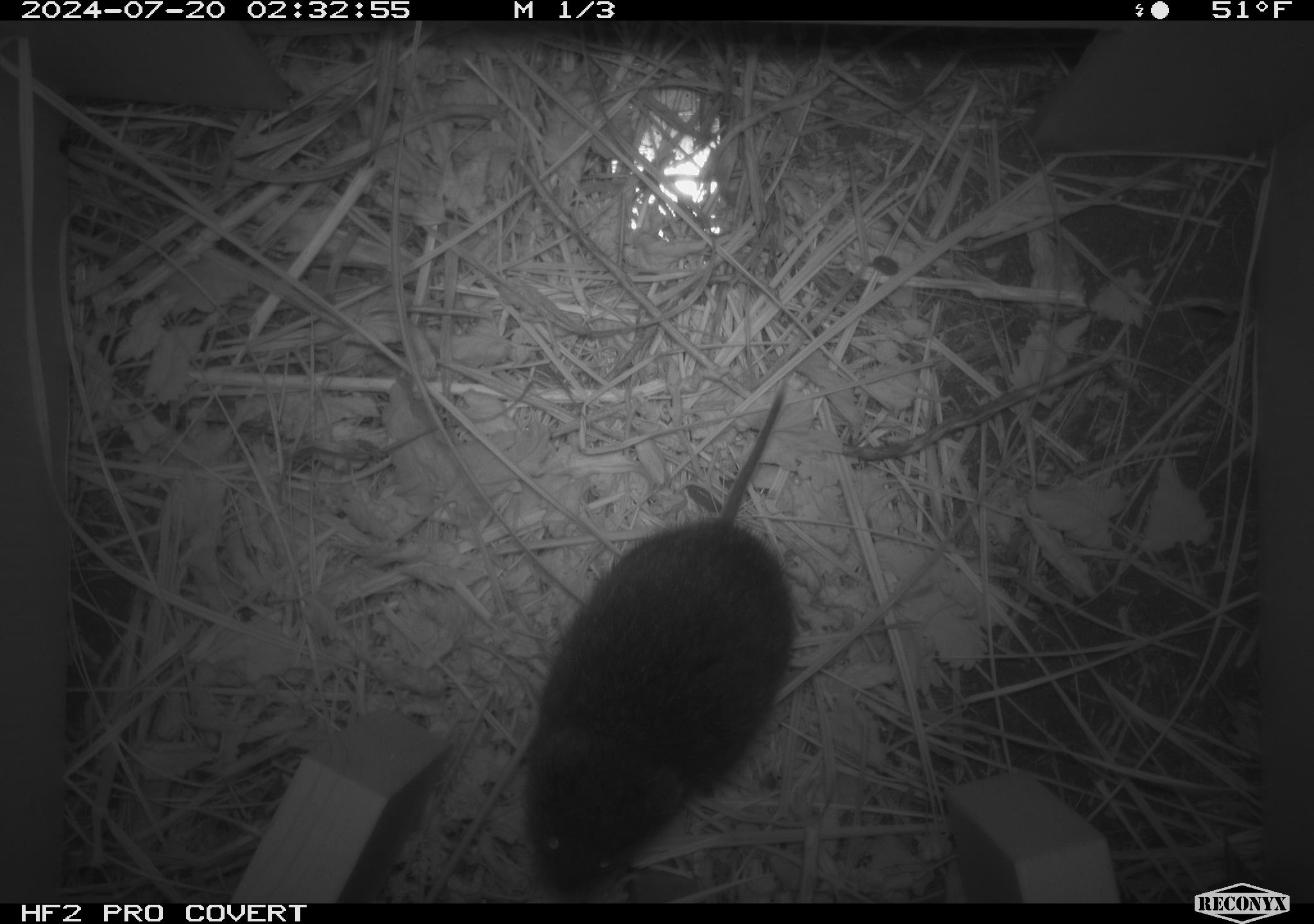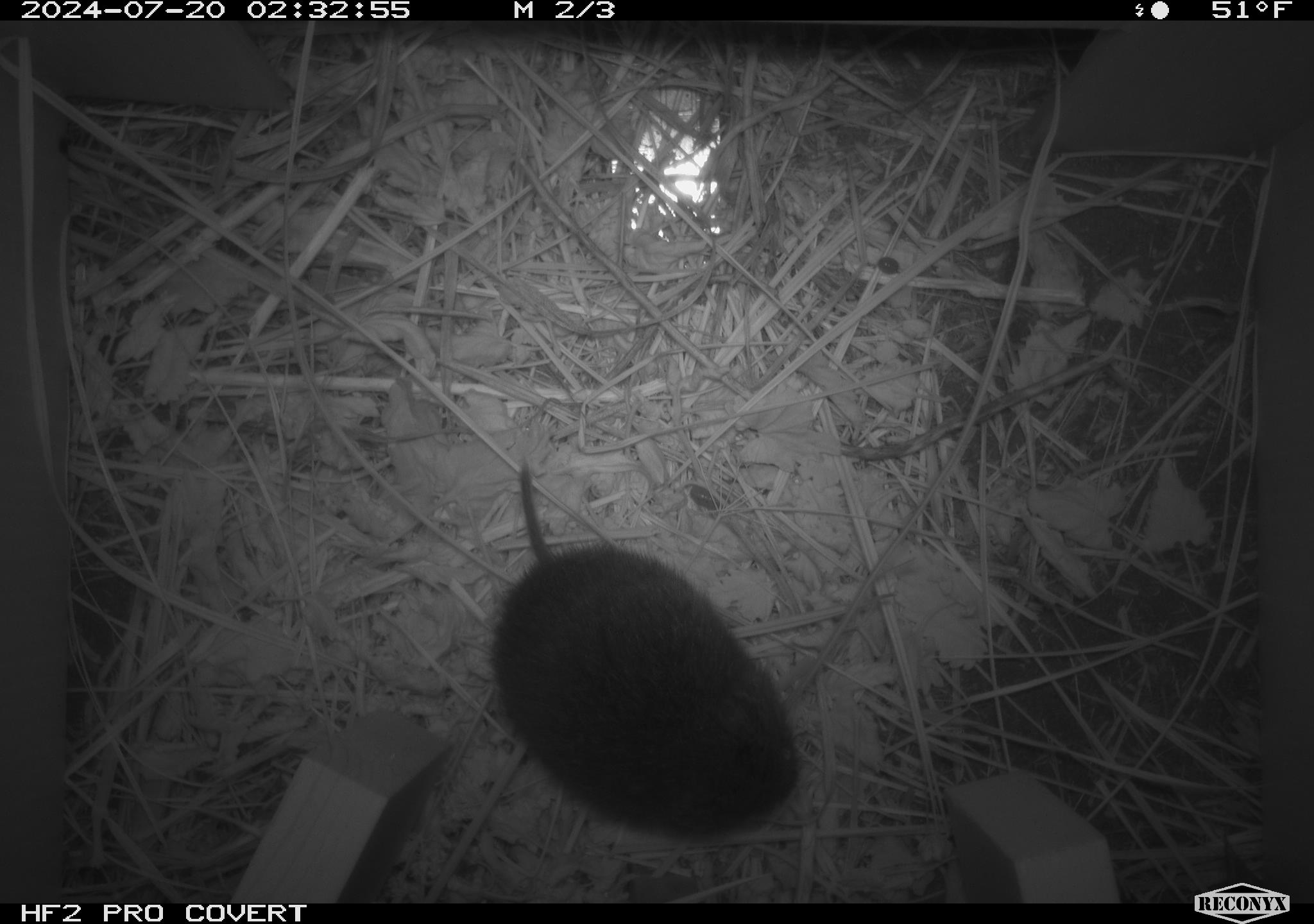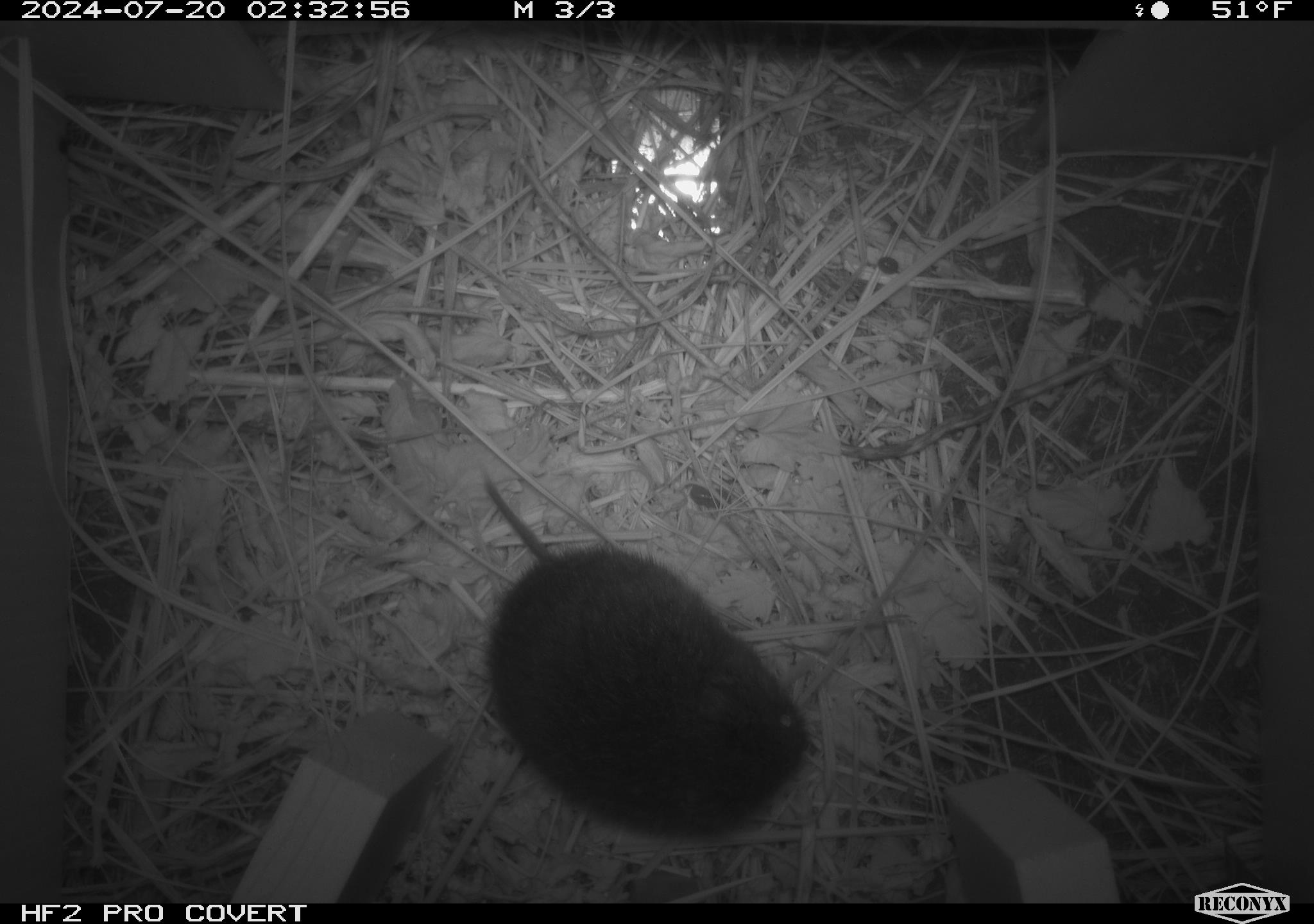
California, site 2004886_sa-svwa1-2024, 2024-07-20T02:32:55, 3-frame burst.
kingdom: Animalia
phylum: Chordata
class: Mammalia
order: Rodentia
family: Cricetidae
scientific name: Arvicolinae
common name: voles, lemmings, and muskrats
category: arvicolinae subfamily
Arvicolinae subfamily (voles, lemmings, and muskrats) (Arvicolinae).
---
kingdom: Animalia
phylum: Arthropoda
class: Malacostraca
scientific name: Malacostraca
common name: amphipods, crabs, isopods, krill, lobsters and shrimps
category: malacostracan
Malacostracan (amphipods, crabs, isopods, krill, lobsters and shrimps) (Malacostraca).